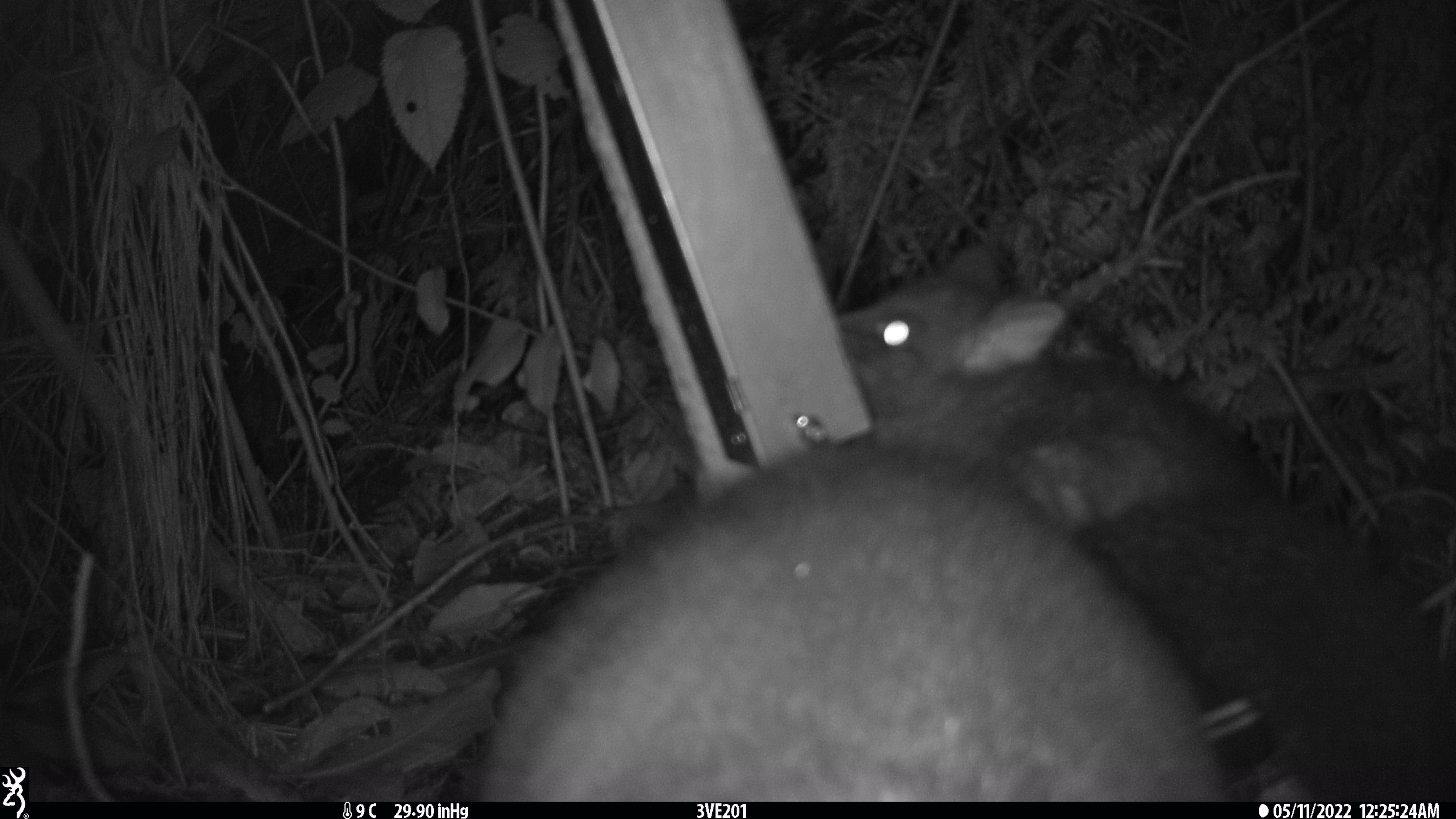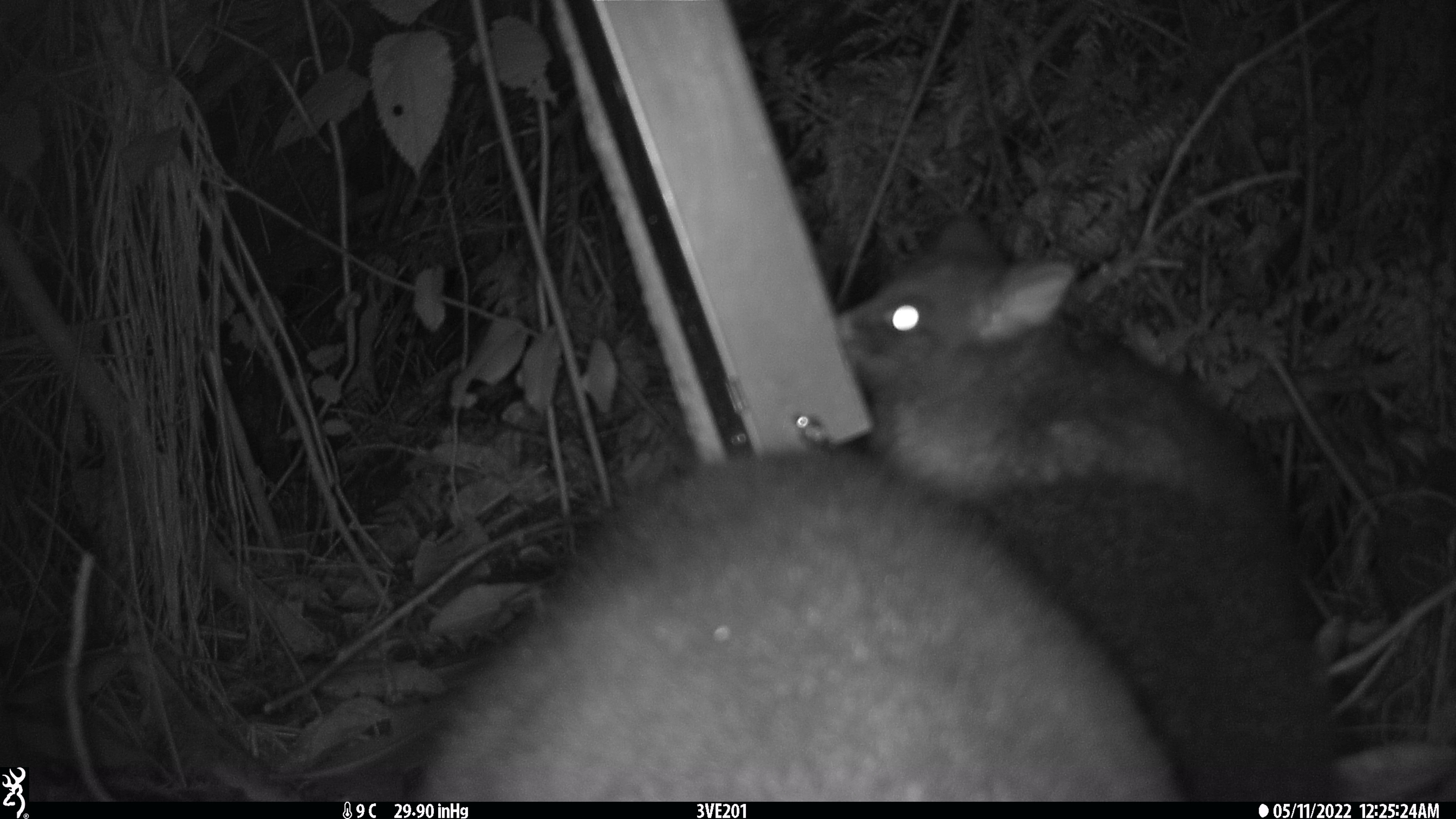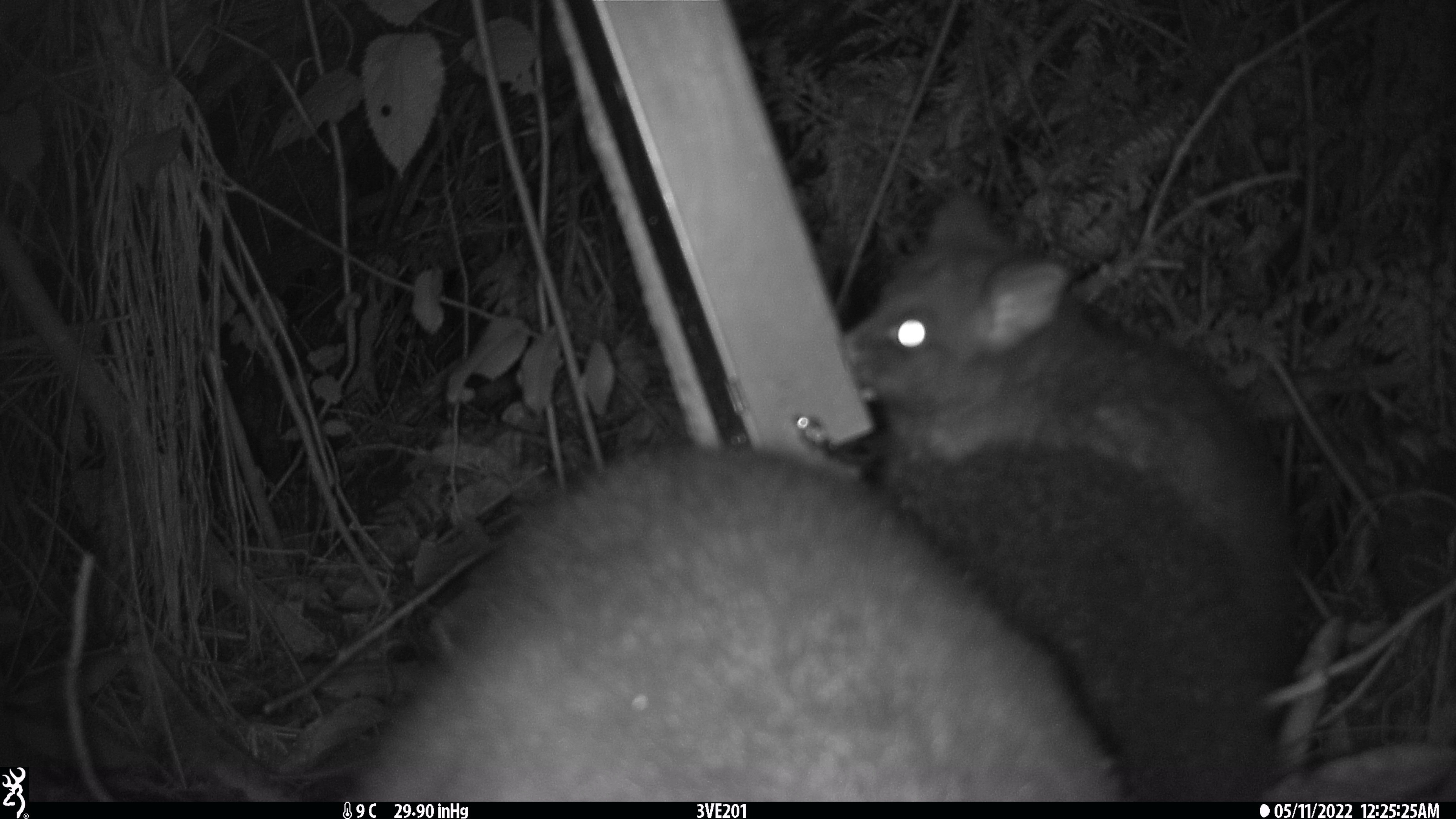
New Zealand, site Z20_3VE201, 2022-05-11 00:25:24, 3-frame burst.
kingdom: Animalia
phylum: Chordata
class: Mammalia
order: Diprotodontia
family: Phalangeridae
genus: Trichosurus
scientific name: Trichosurus vulpecula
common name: common brushtail possum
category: possum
Possum (common brushtail possum) (Trichosurus vulpecula).